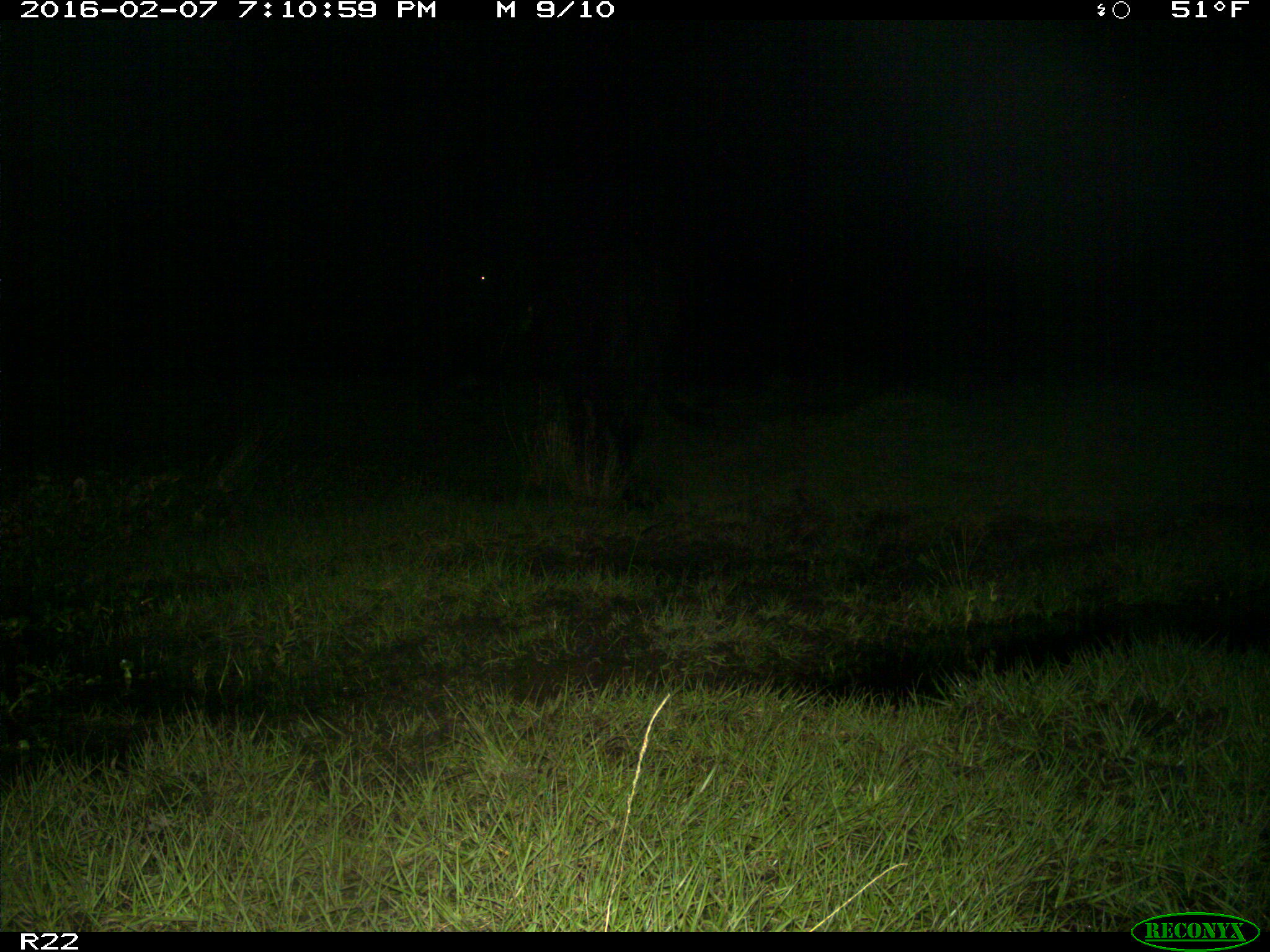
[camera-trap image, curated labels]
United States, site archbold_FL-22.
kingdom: Animalia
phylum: Chordata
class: Mammalia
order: Artiodactyla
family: Bovidae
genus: Bos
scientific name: Bos taurus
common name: domestic cow